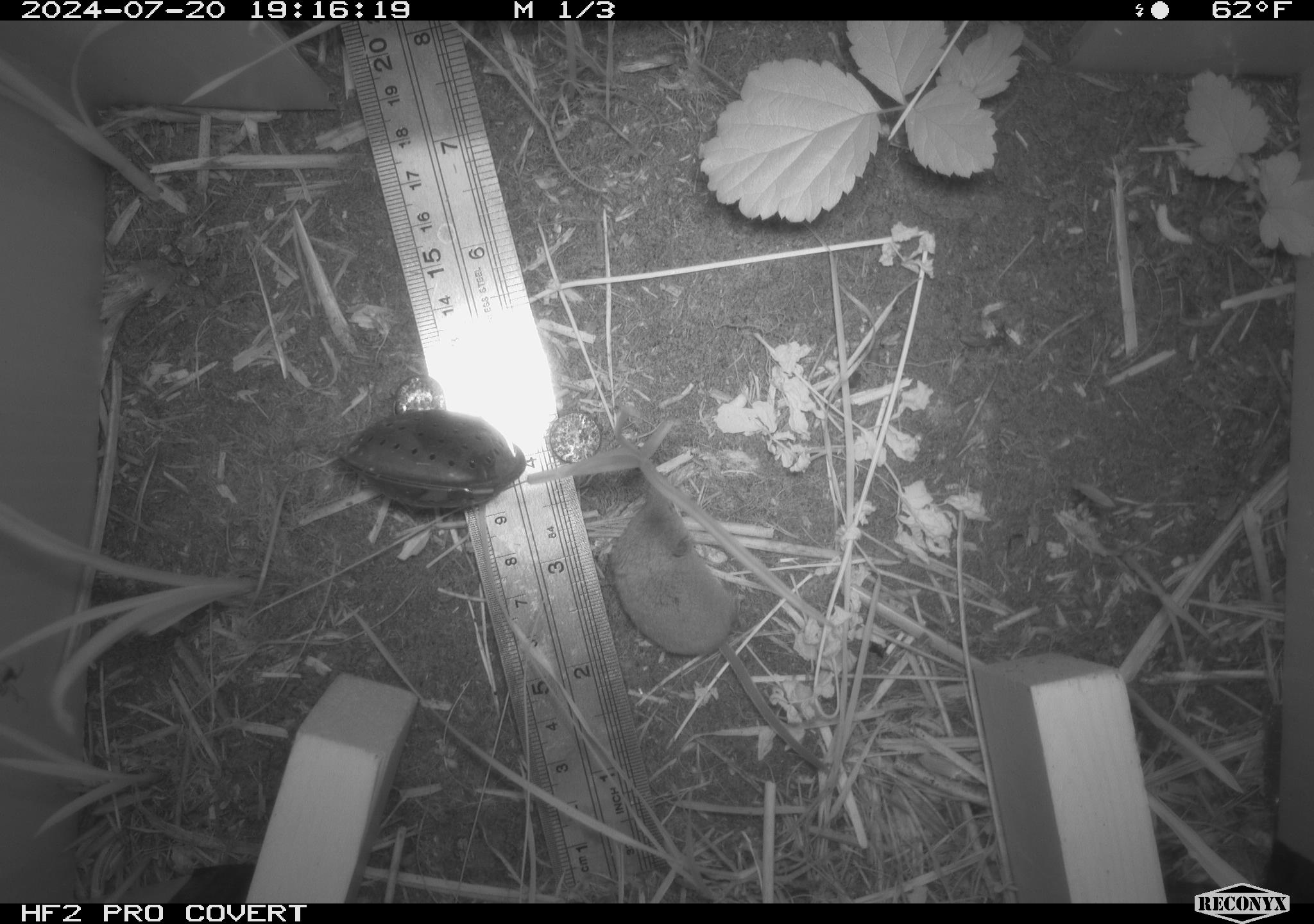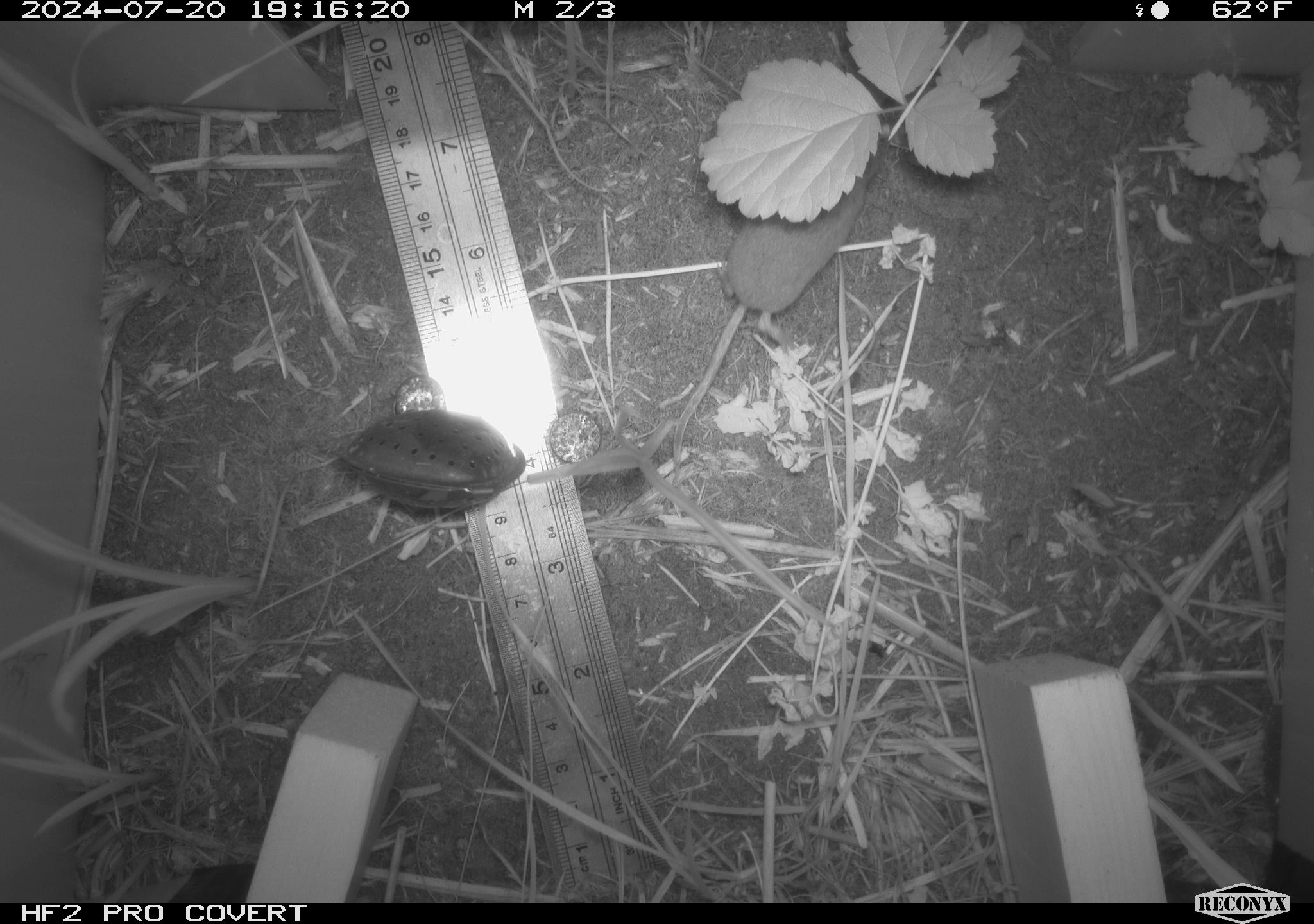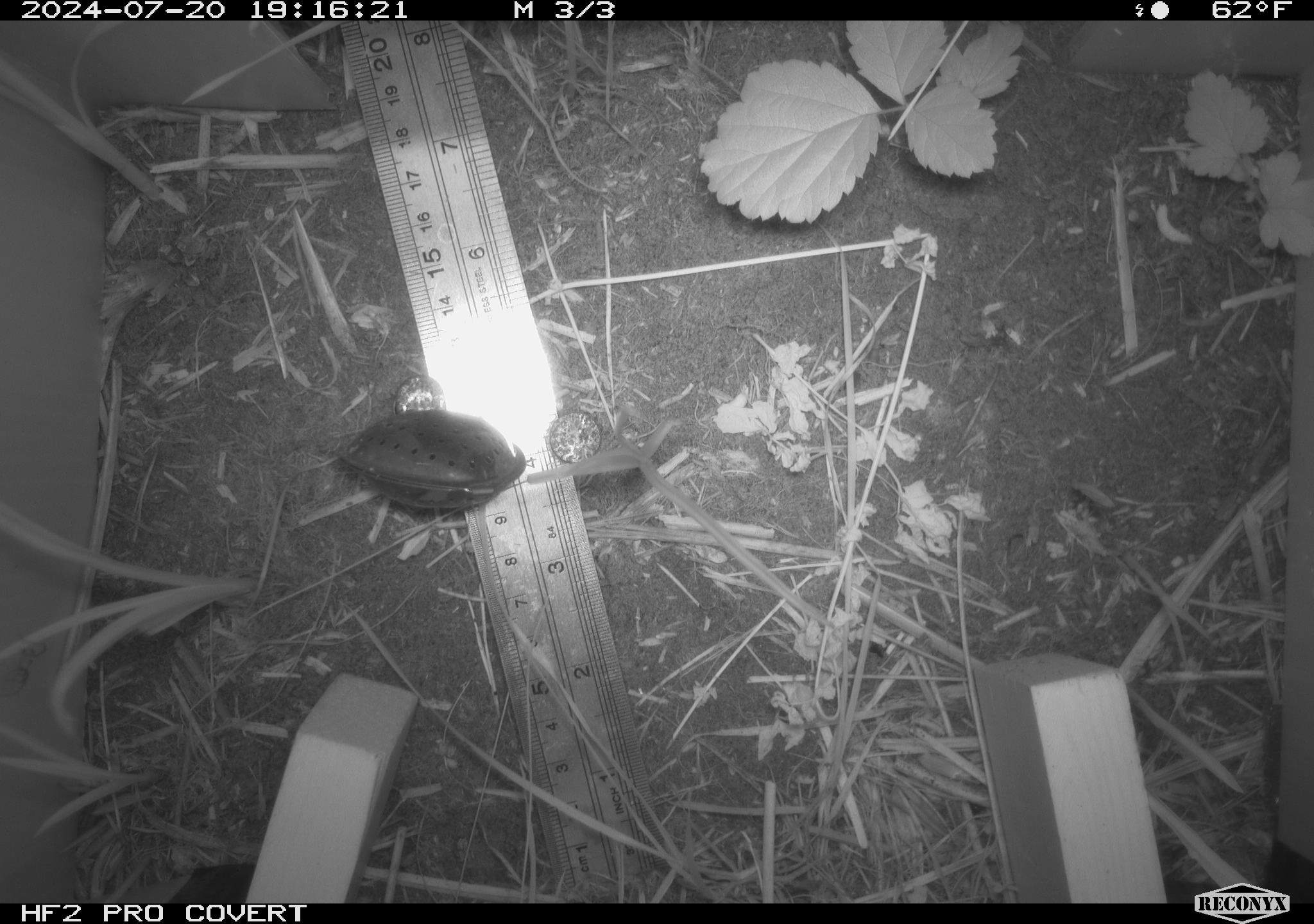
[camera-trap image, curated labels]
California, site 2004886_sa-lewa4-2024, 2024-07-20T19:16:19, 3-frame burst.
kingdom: Animalia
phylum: Chordata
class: Mammalia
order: Eulipotyphla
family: Soricidae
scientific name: Soricidae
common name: shrews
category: soricidae family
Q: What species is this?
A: Soricidae family (shrews) (Soricidae).